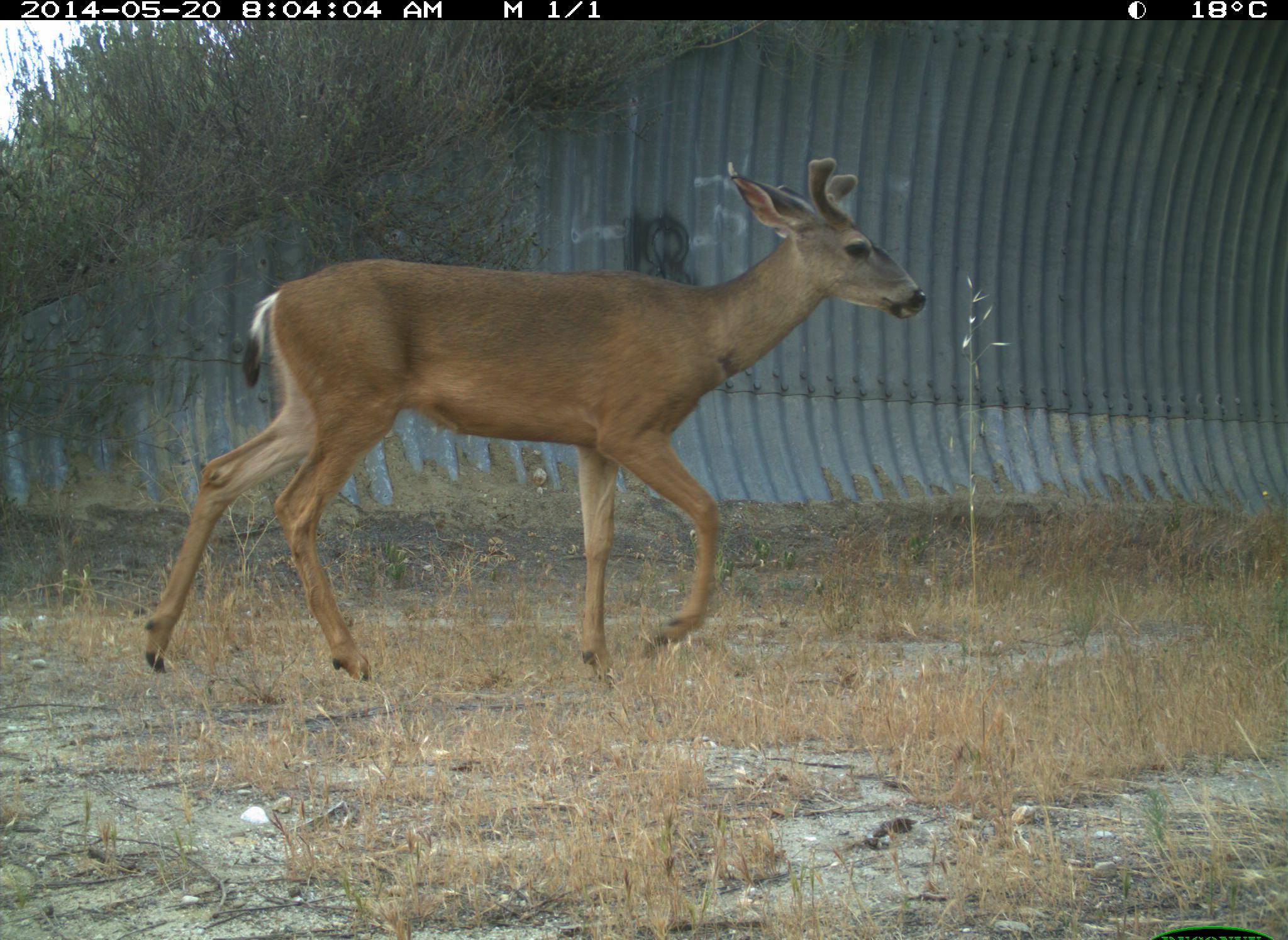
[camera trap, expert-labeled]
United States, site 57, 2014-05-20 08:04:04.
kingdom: Animalia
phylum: Chordata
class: Mammalia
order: Artiodactyla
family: Cervidae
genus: Odocoileus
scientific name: Odocoileus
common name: deer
Deer (Odocoileus).